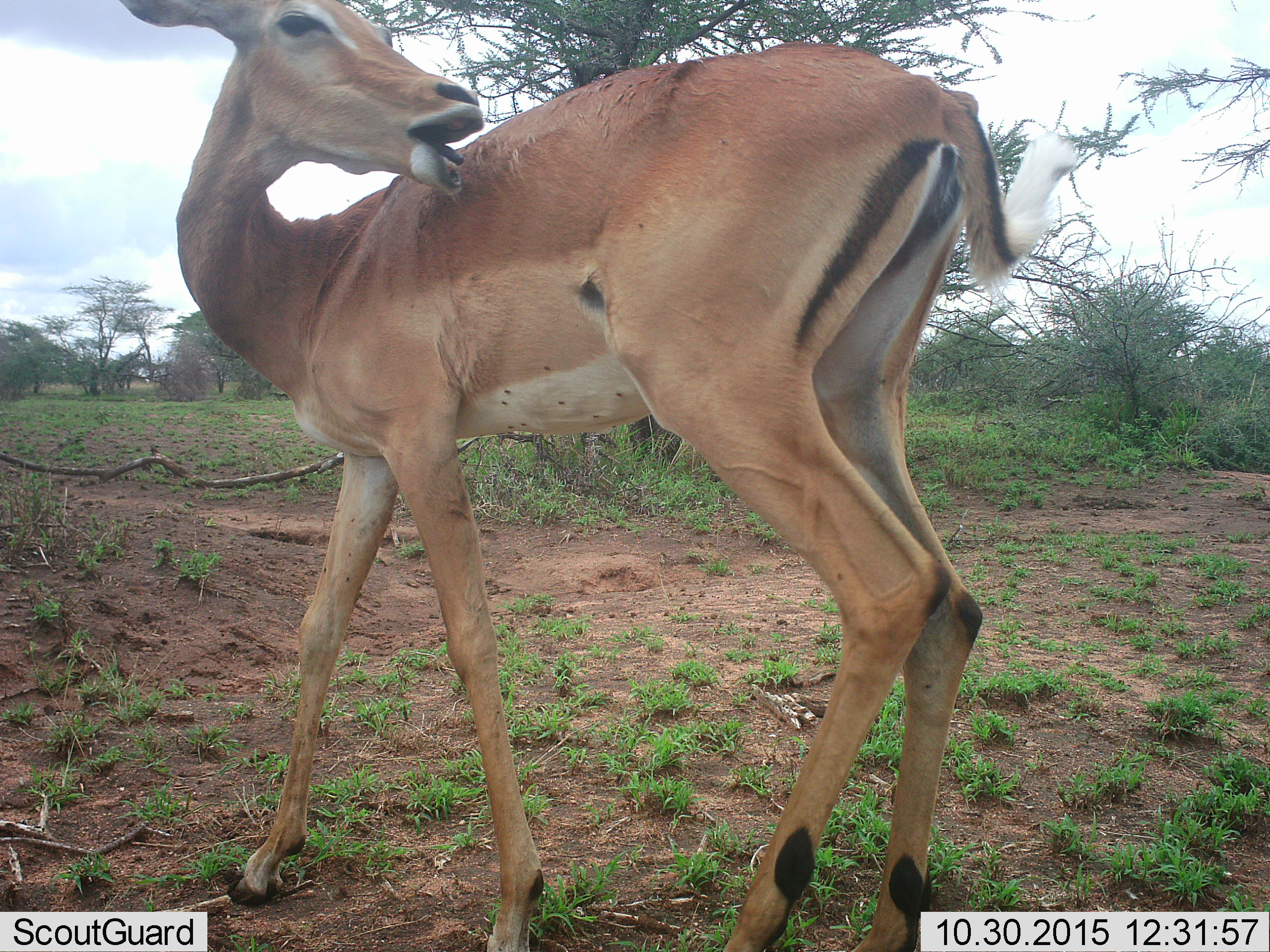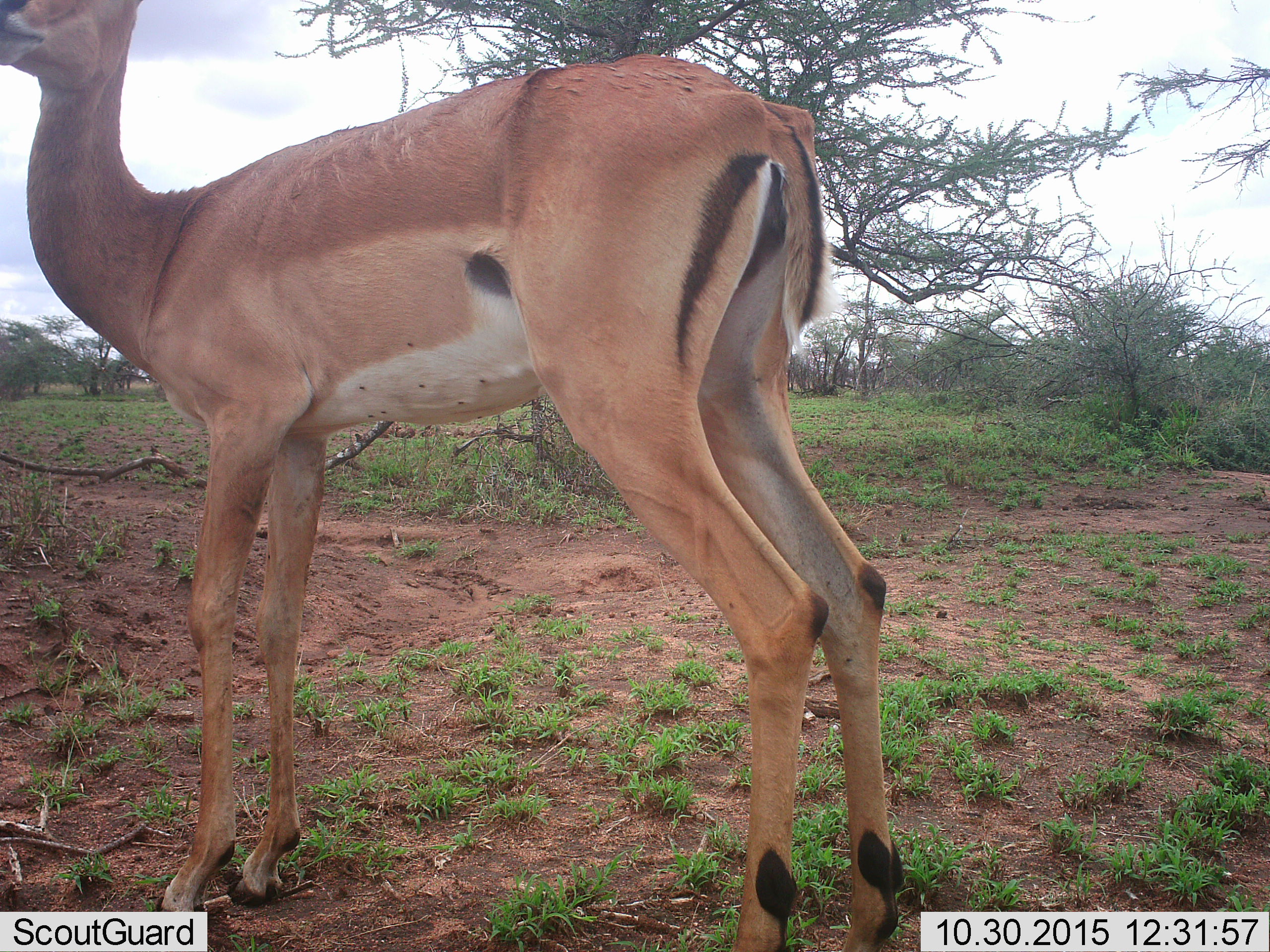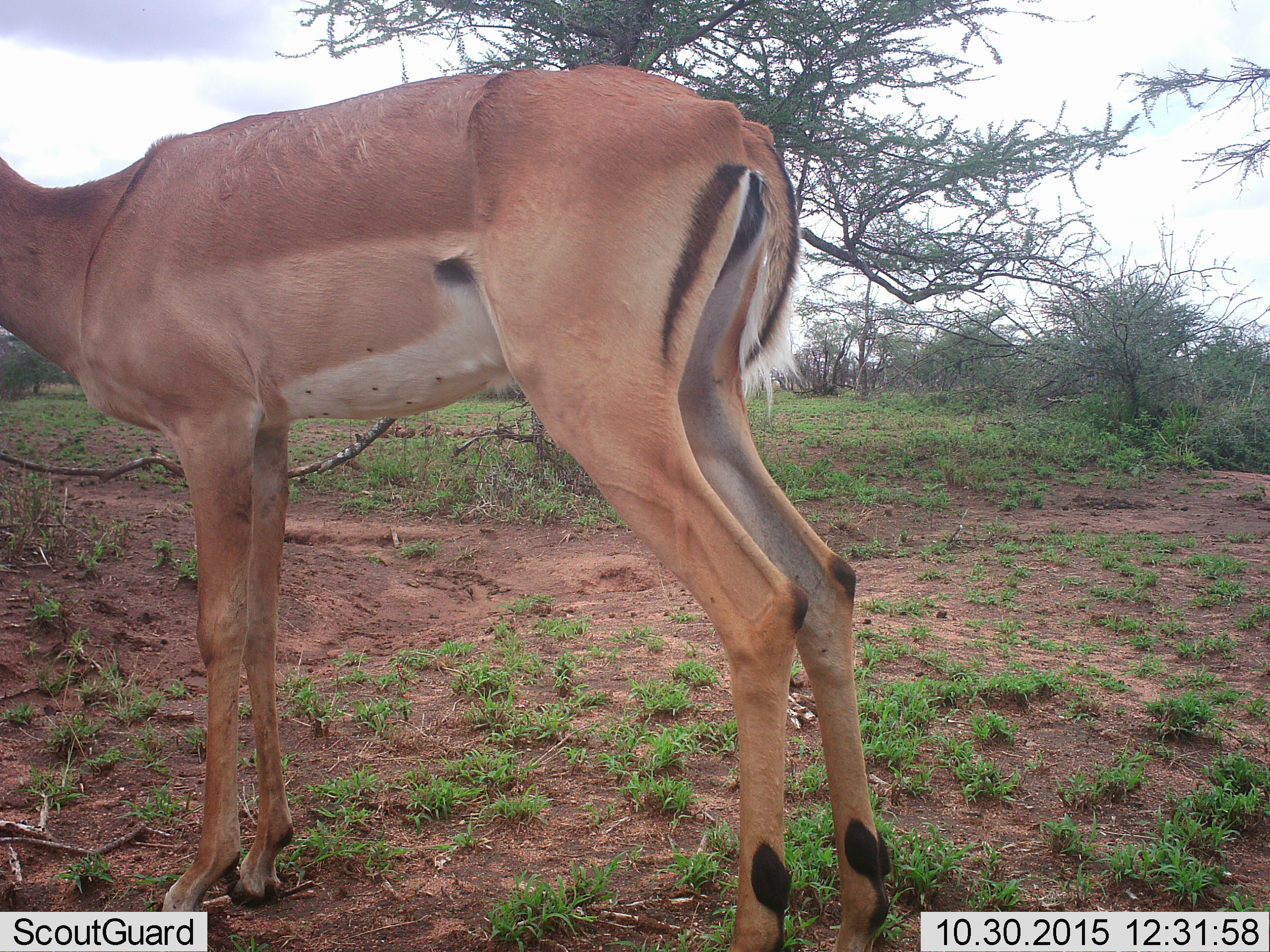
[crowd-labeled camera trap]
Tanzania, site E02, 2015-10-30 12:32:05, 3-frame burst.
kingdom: Animalia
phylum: Chordata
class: Mammalia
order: Artiodactyla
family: Bovidae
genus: Aepyceros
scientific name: Aepyceros melampus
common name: impala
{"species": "impala (Aepyceros melampus)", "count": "1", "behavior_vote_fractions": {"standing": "82%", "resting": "0%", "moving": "18%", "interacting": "9%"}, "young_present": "0%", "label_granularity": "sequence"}